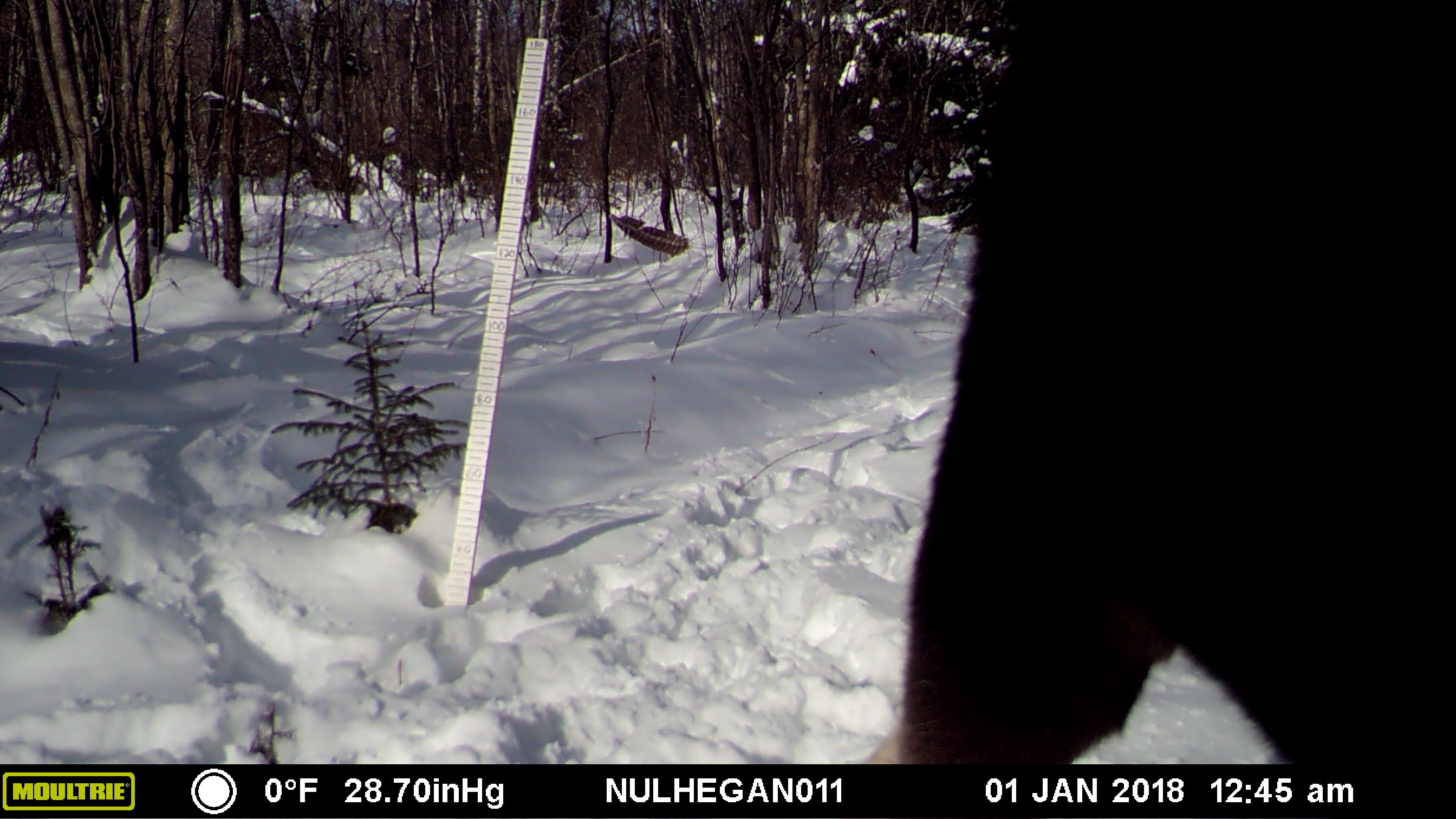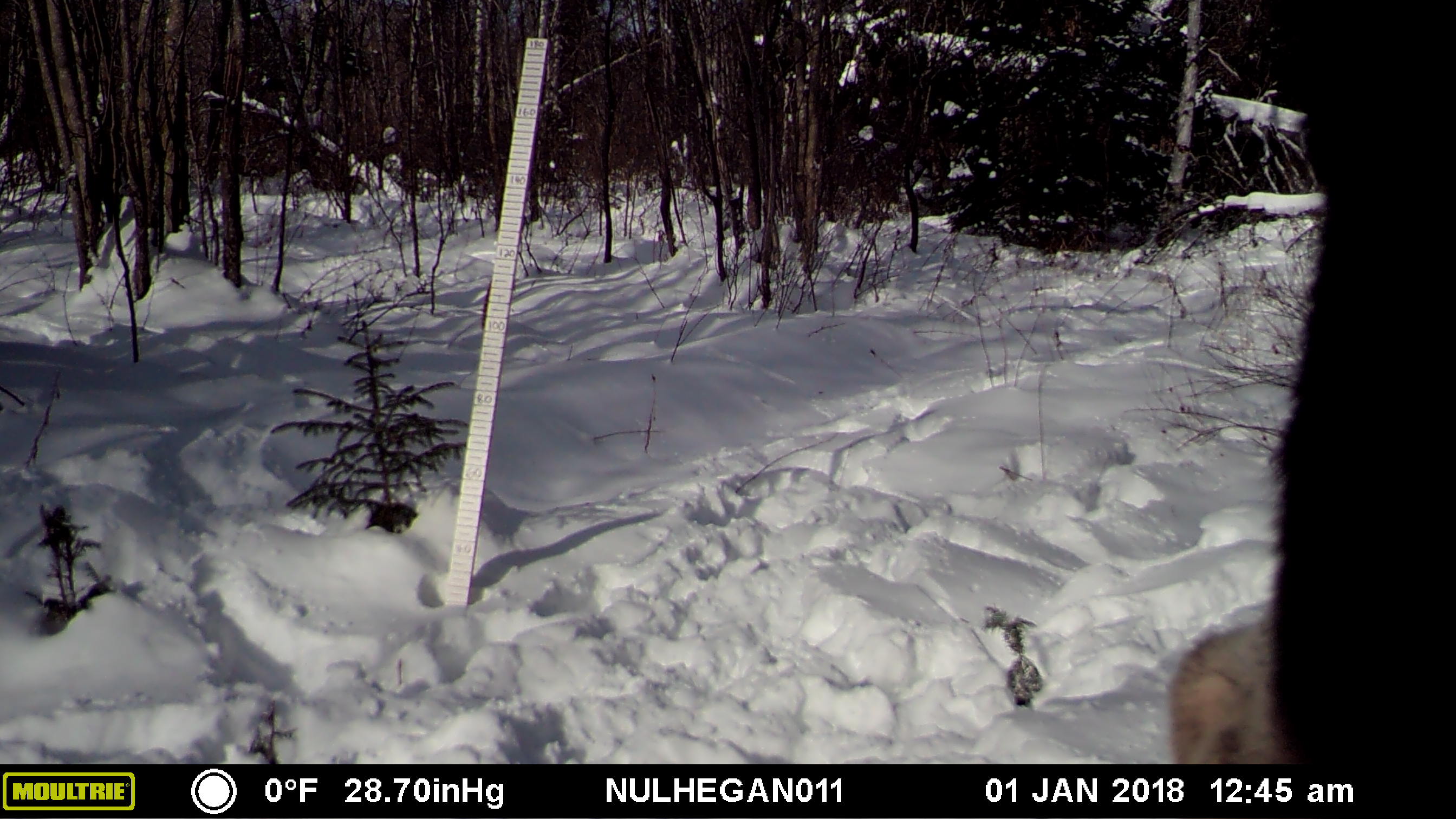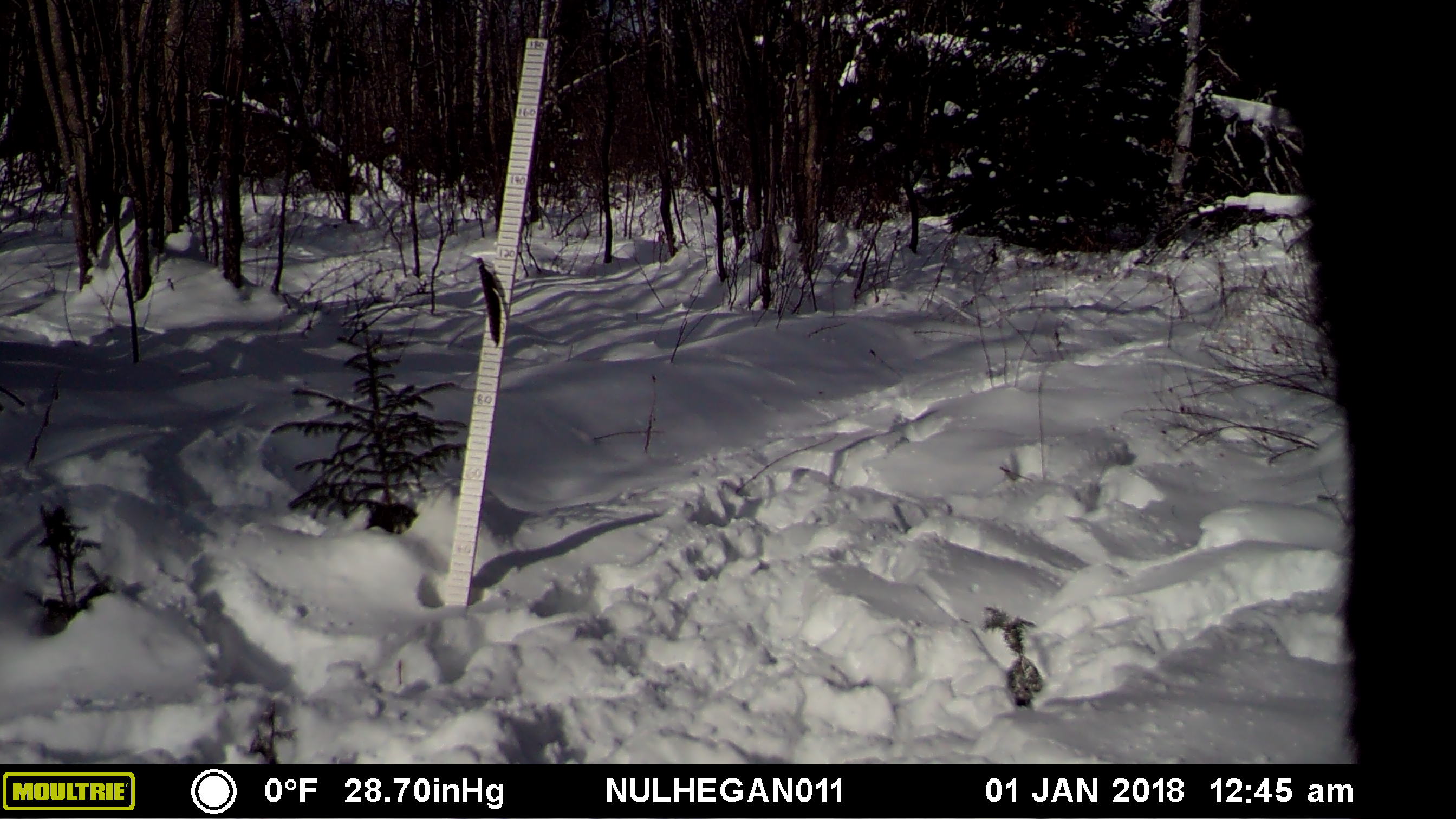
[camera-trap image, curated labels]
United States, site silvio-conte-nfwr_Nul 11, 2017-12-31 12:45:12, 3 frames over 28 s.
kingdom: Animalia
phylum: Chordata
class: Mammalia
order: Artiodactyla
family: Cervidae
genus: Alces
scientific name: Alces alces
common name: moose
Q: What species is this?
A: Moose (Alces alces).